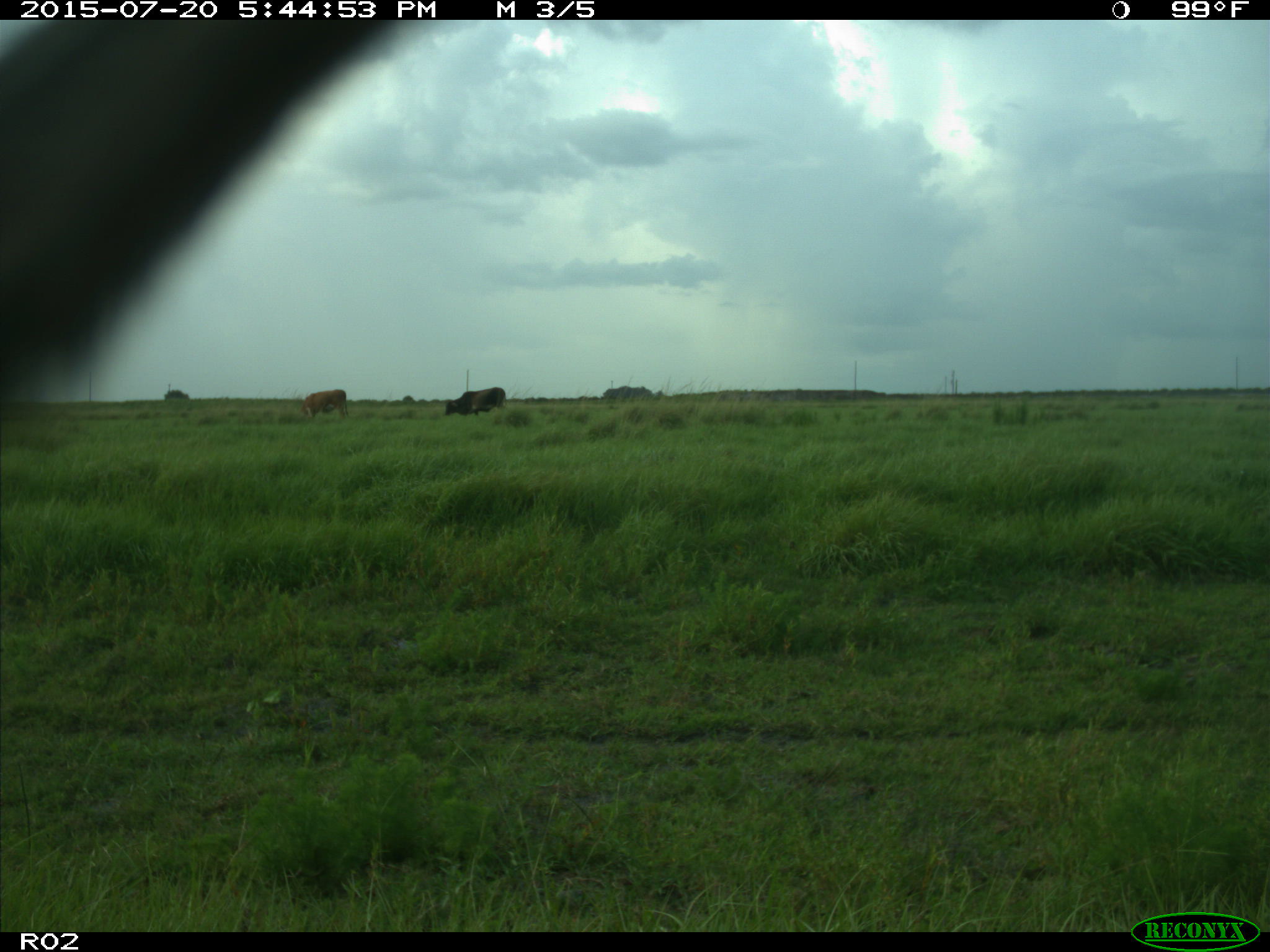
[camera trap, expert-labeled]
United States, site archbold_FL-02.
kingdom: Animalia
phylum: Chordata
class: Mammalia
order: Artiodactyla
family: Bovidae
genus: Bos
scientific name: Bos taurus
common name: domestic cow